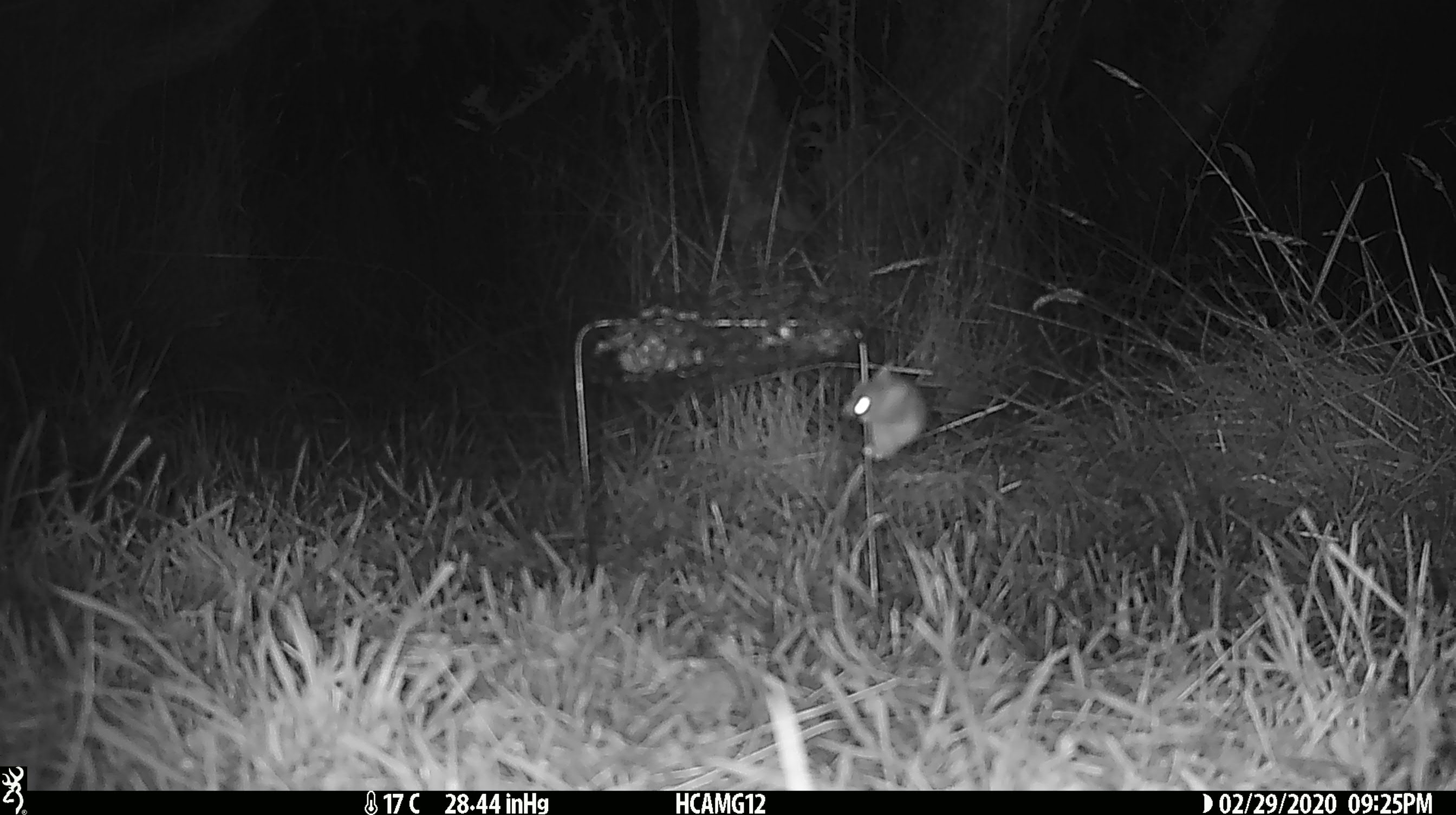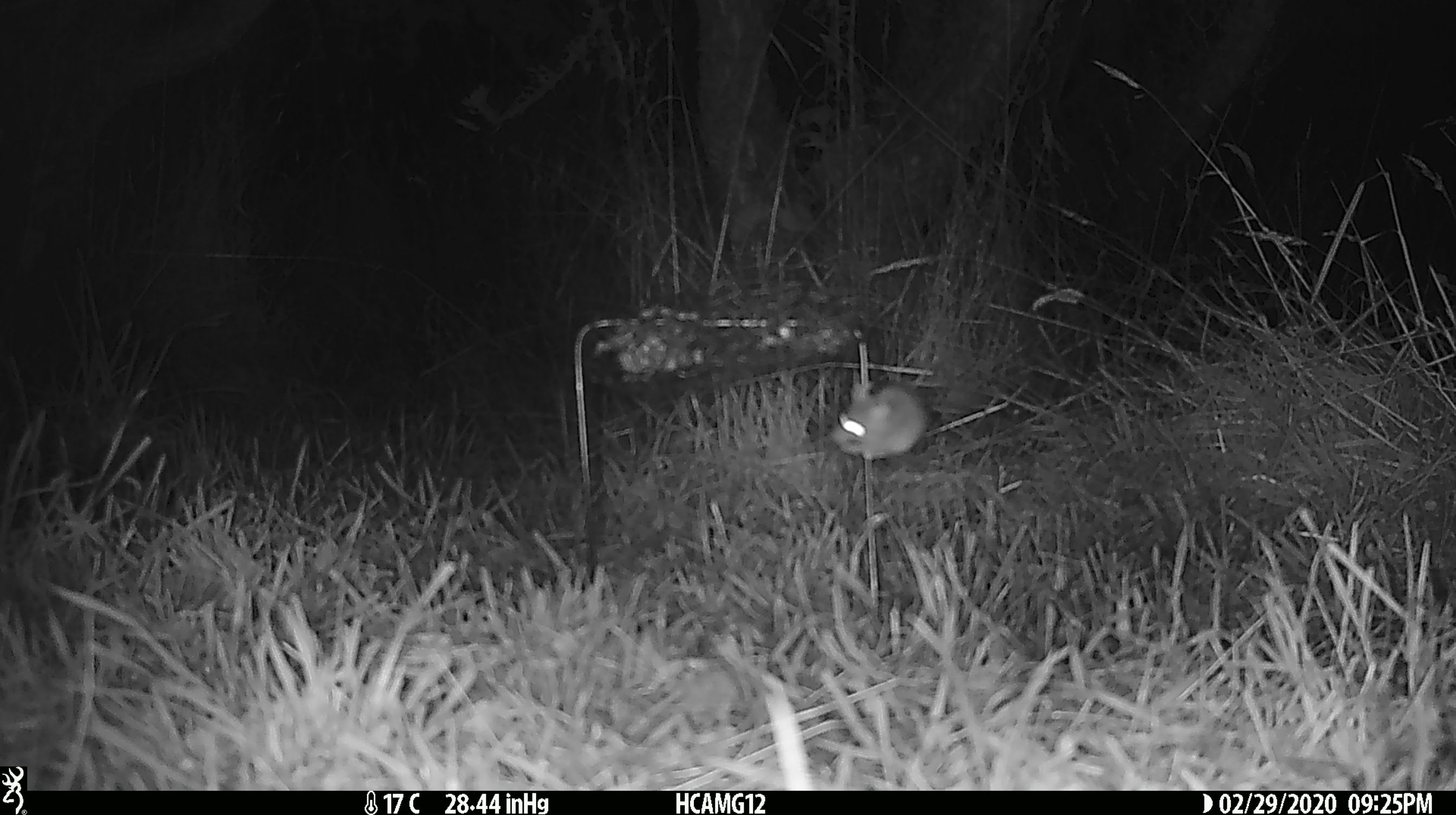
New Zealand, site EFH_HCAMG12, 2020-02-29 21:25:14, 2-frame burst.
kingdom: Animalia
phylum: Chordata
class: Mammalia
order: Rodentia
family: Muridae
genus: Mus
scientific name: Mus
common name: mouse